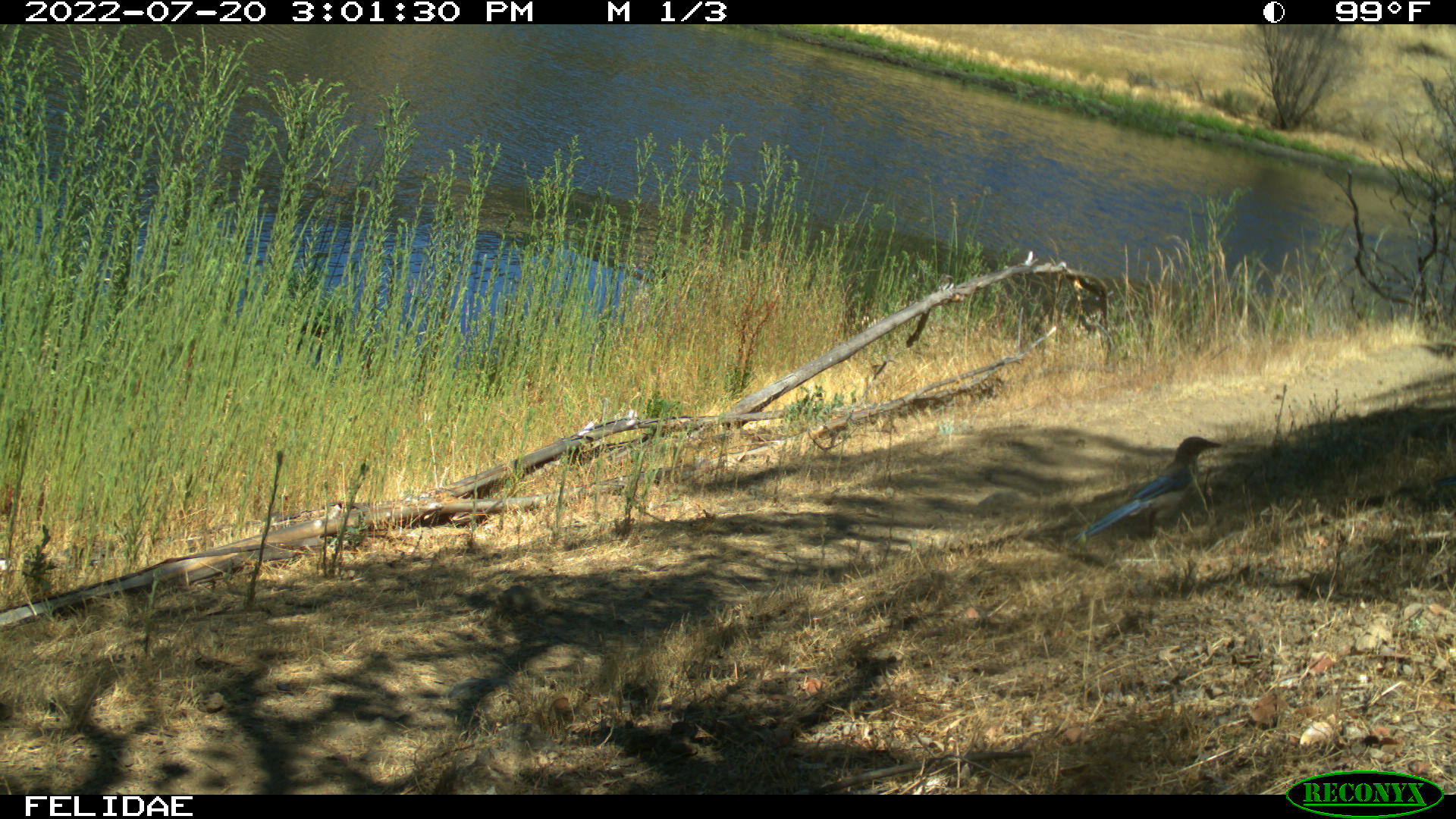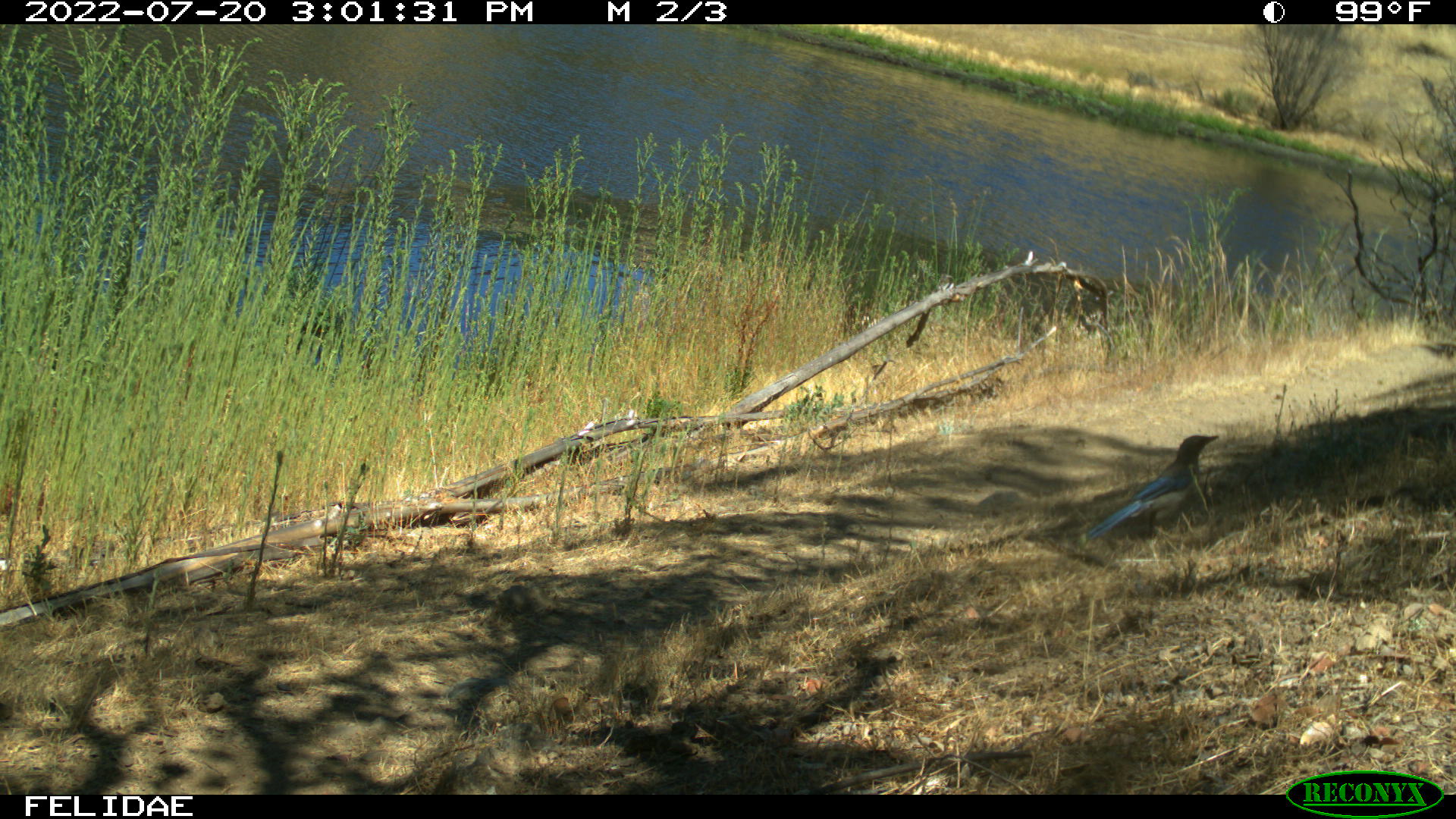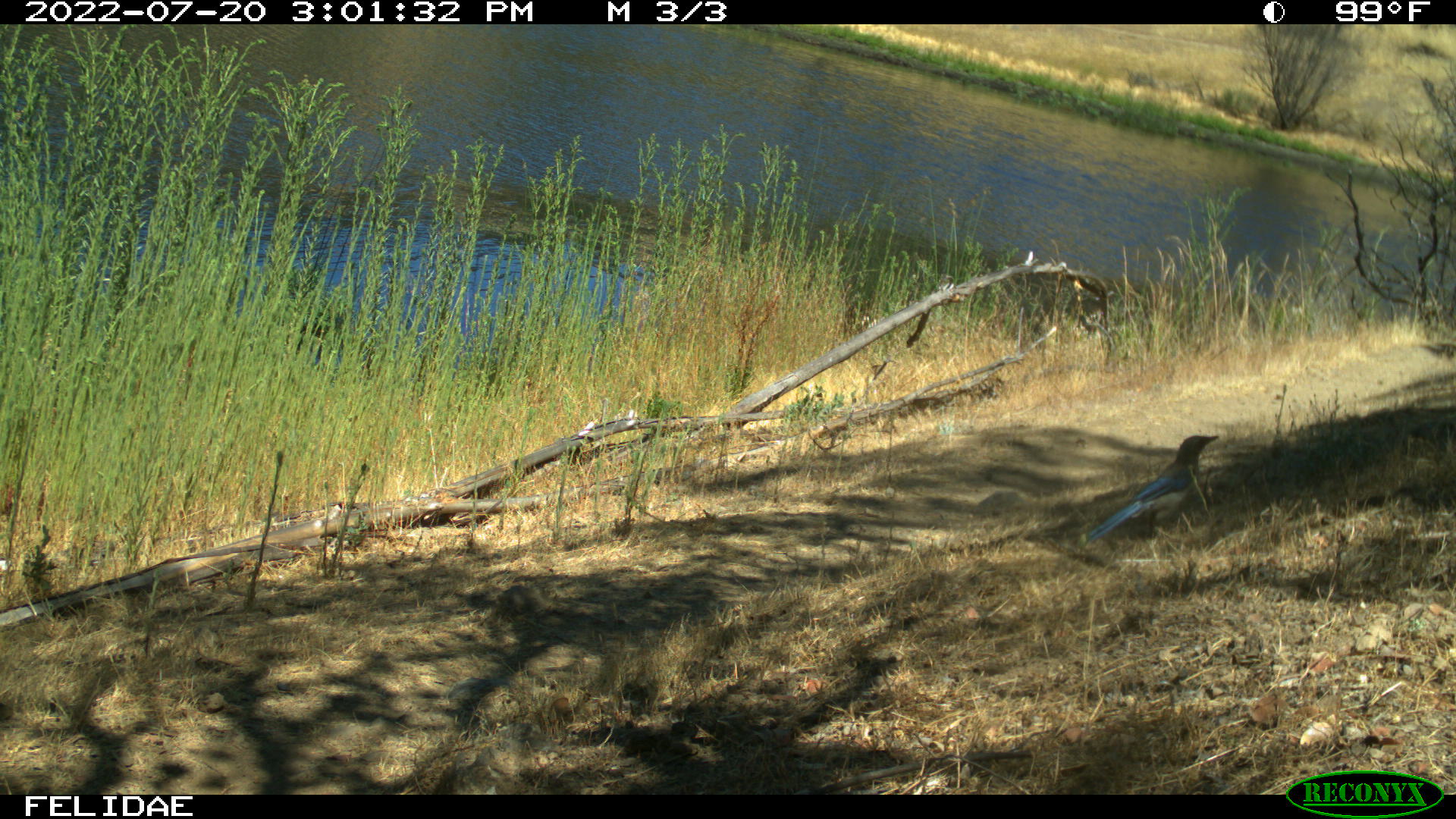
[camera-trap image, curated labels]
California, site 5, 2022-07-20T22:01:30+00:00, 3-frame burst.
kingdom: Animalia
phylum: Chordata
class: Aves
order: Passeriformes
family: Corvidae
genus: Aphelocoma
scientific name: Aphelocoma californica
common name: california scrub jay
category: western scrub-jay